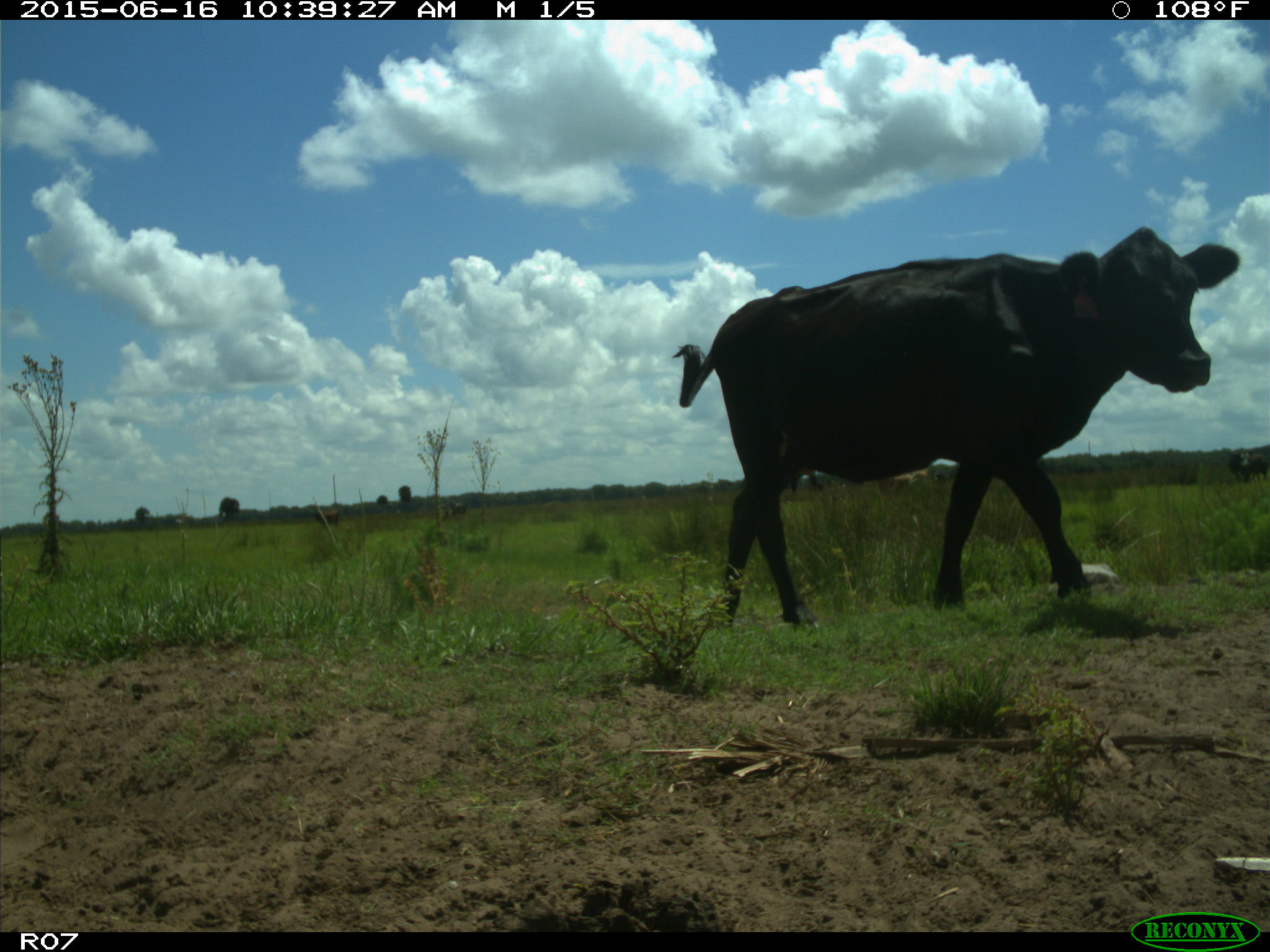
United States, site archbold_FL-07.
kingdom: Animalia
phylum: Chordata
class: Mammalia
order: Artiodactyla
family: Bovidae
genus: Bos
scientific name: Bos taurus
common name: domestic cow